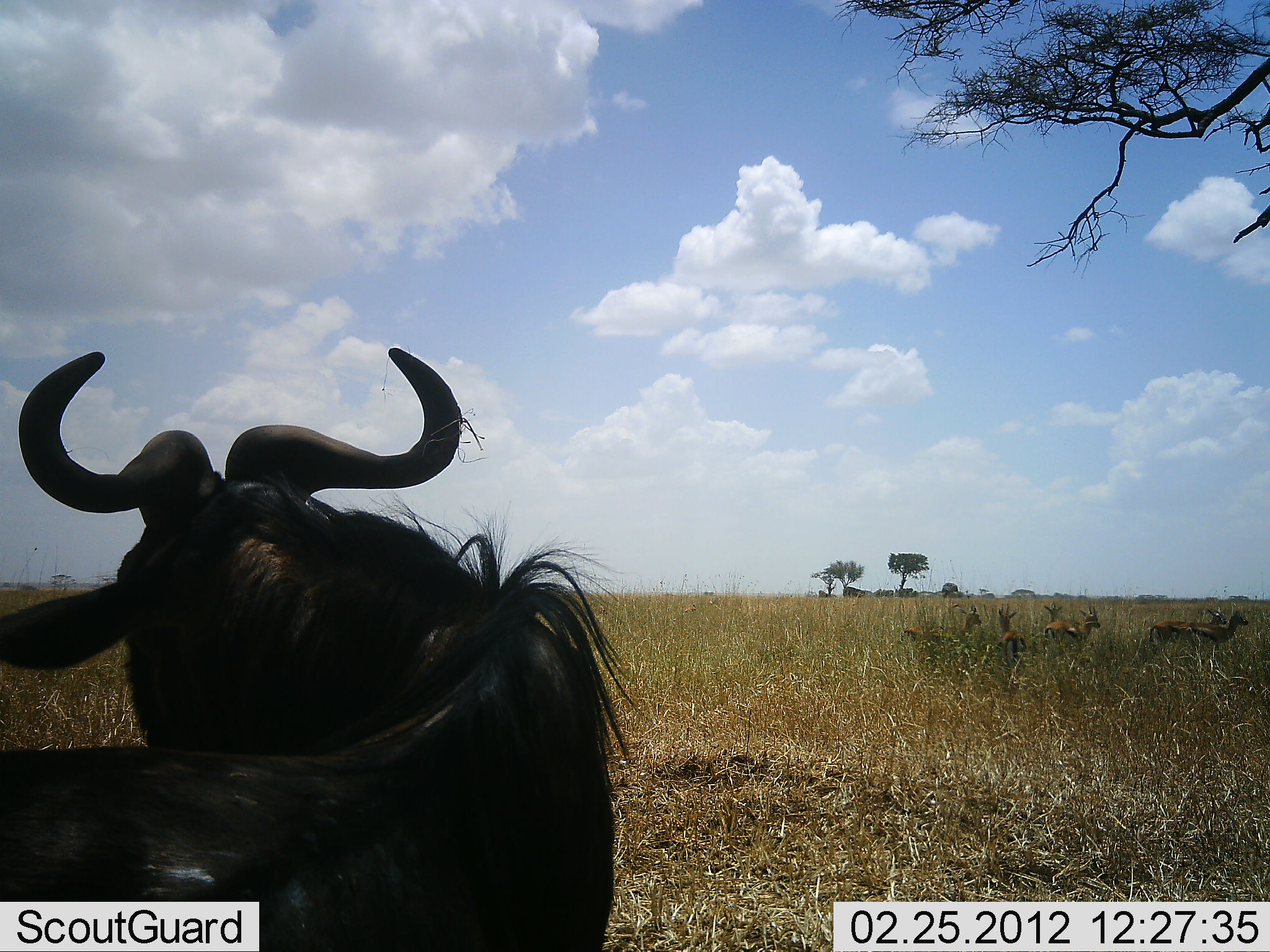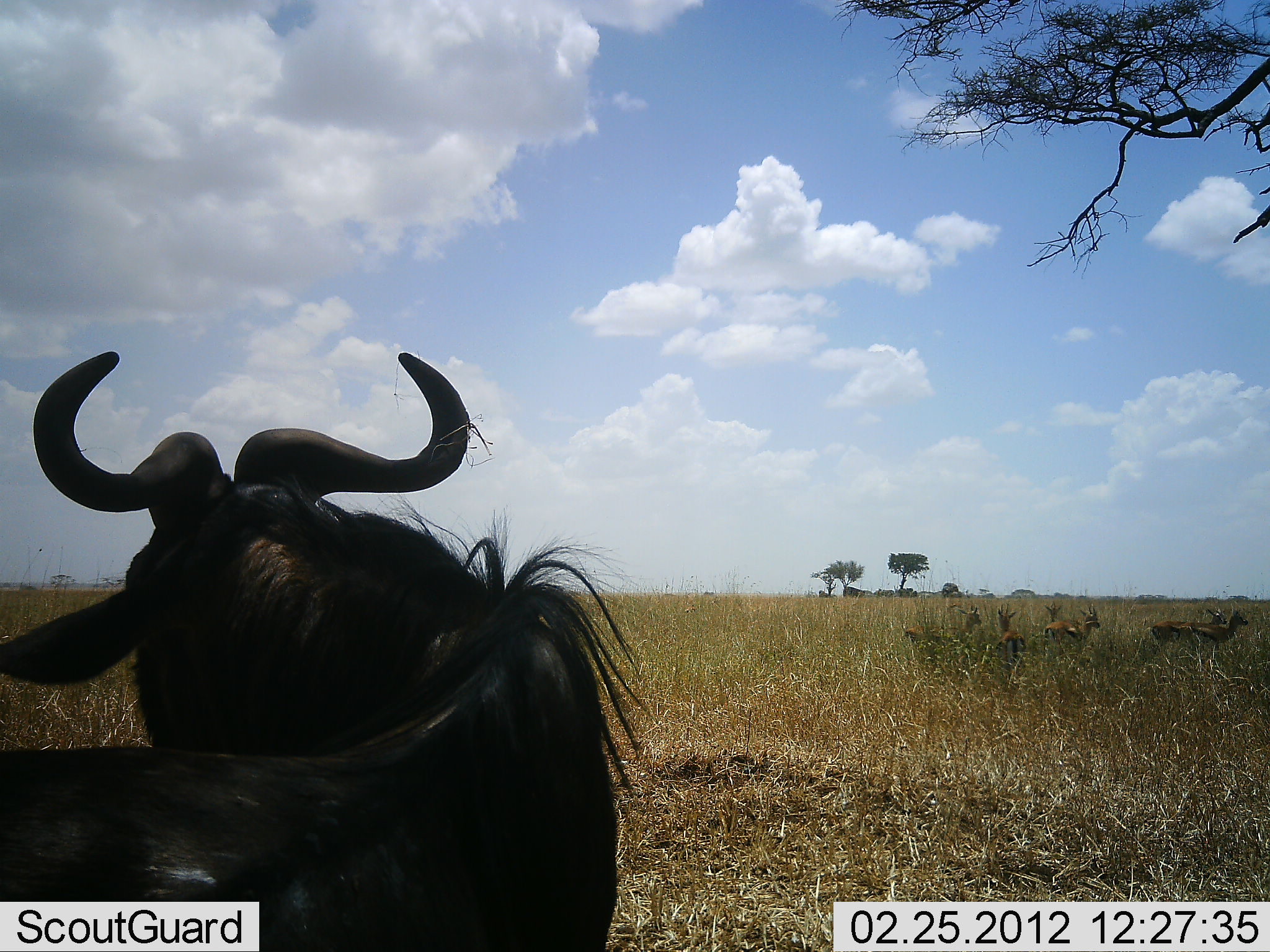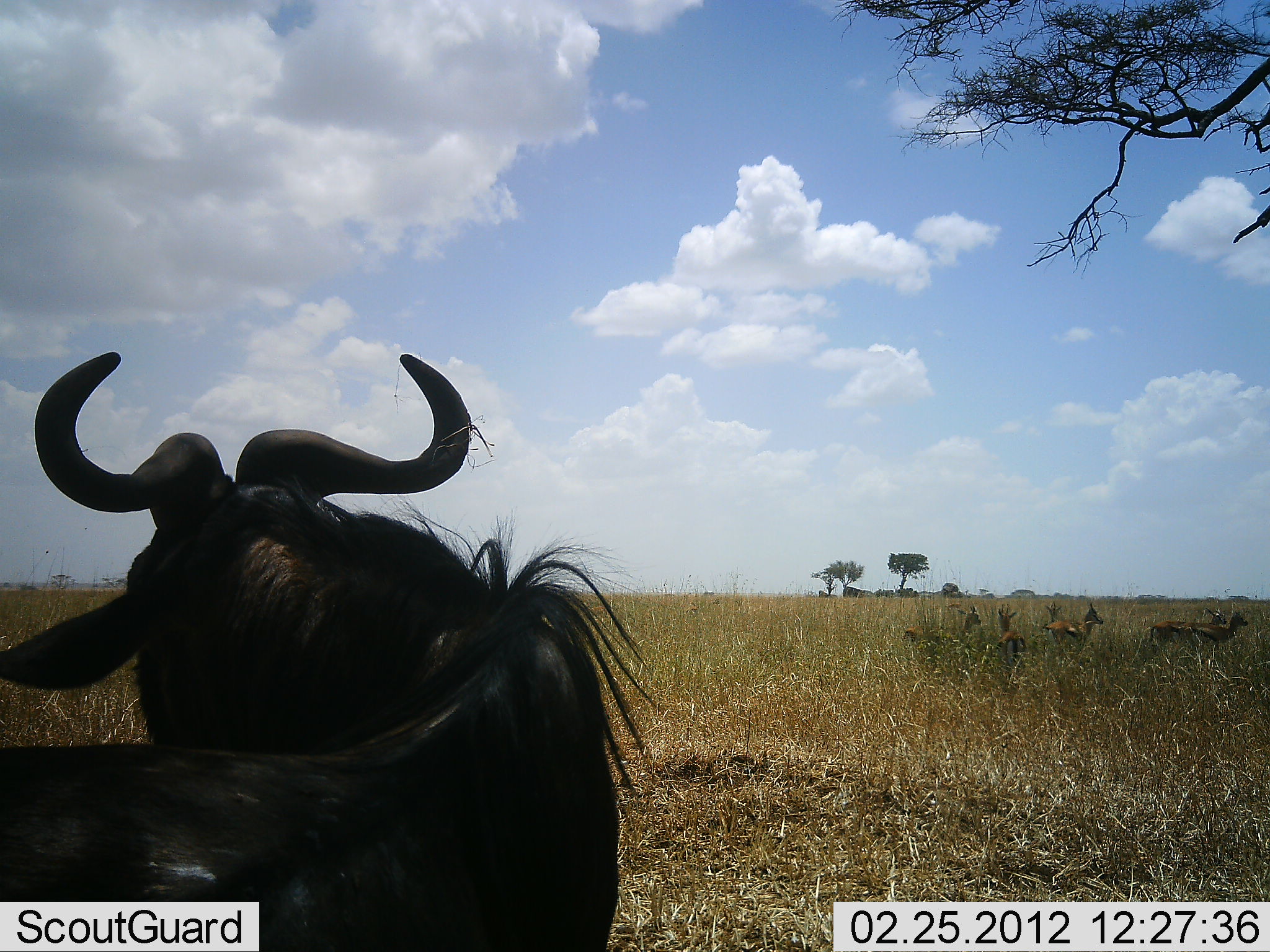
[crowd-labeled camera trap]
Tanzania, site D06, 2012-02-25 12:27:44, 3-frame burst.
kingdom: Animalia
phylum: Chordata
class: Mammalia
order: Artiodactyla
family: Bovidae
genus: Eudorcas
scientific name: Eudorcas thomsonii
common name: thomson's gazelle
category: gazellethomsons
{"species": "gazellethomsons (thomson's gazelle) (Eudorcas thomsonii)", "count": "6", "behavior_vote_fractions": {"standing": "100%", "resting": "0%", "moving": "0%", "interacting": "0%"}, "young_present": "0%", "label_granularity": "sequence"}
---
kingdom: Animalia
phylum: Chordata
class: Mammalia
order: Artiodactyla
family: Bovidae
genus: Connochaetes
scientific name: Connochaetes taurinus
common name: blue wildebeest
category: wildebeest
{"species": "wildebeest (blue wildebeest) (Connochaetes taurinus)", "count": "1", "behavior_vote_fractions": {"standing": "29%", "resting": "71%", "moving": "0%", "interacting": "0%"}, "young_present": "0%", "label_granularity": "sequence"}